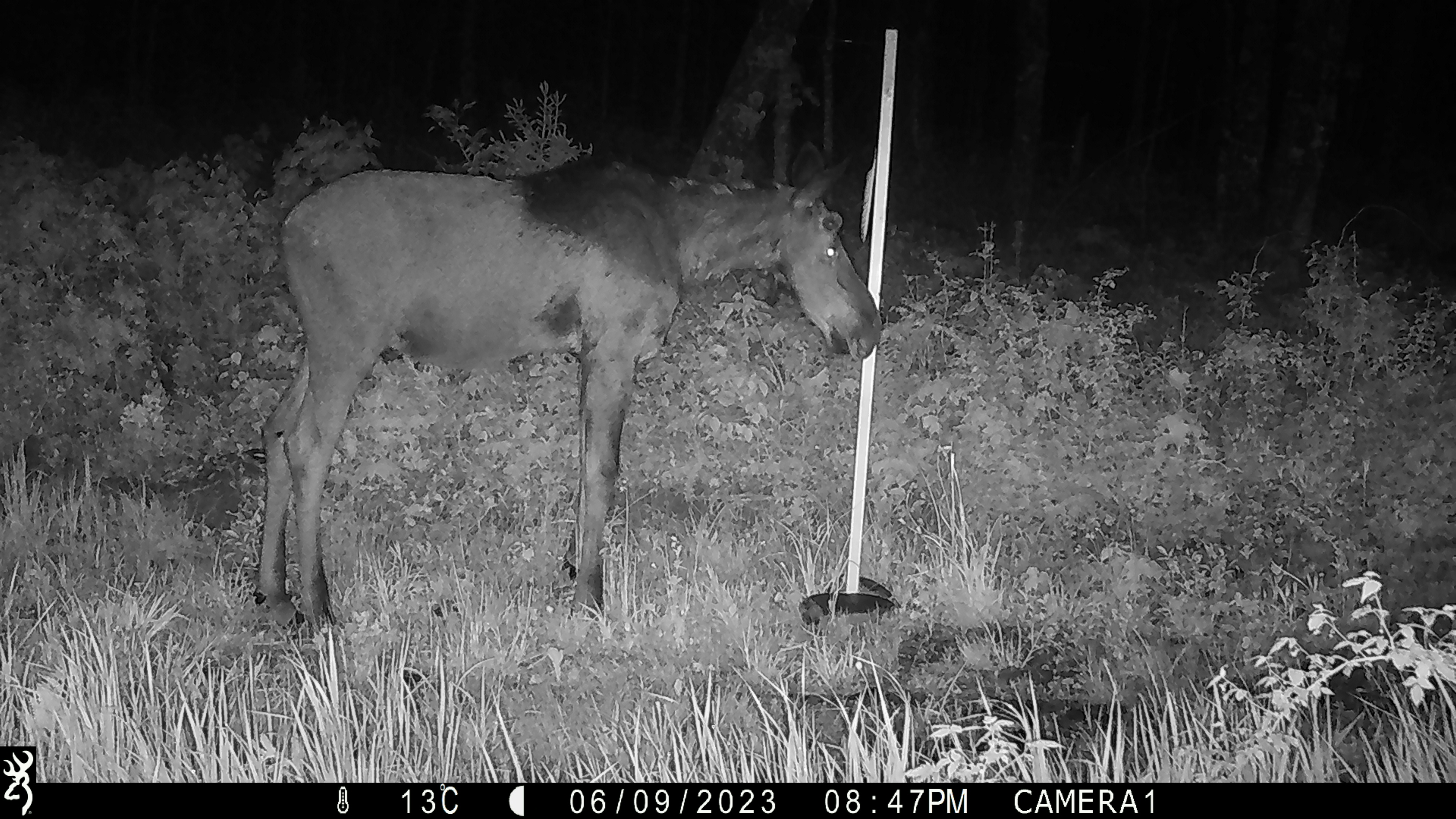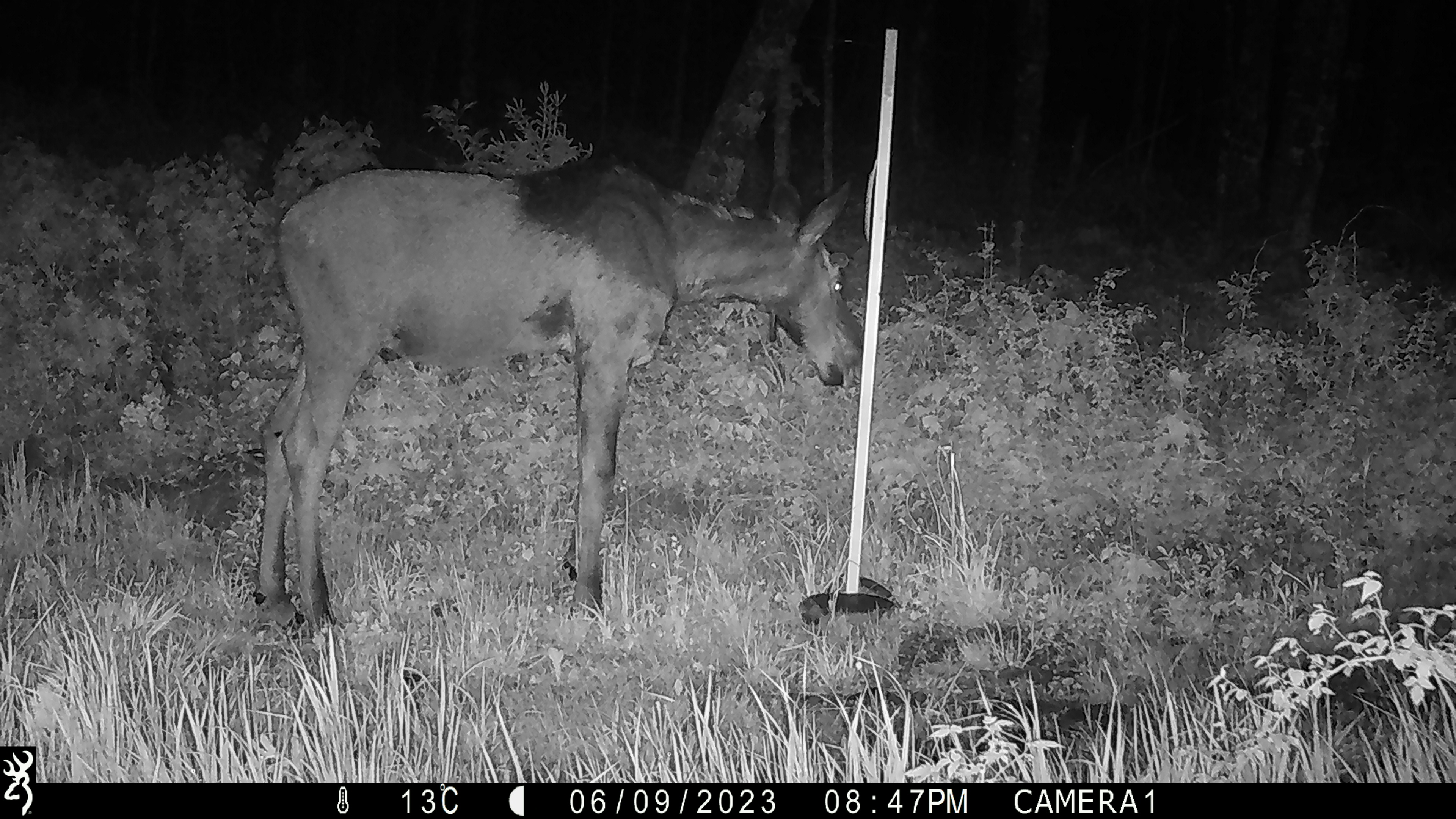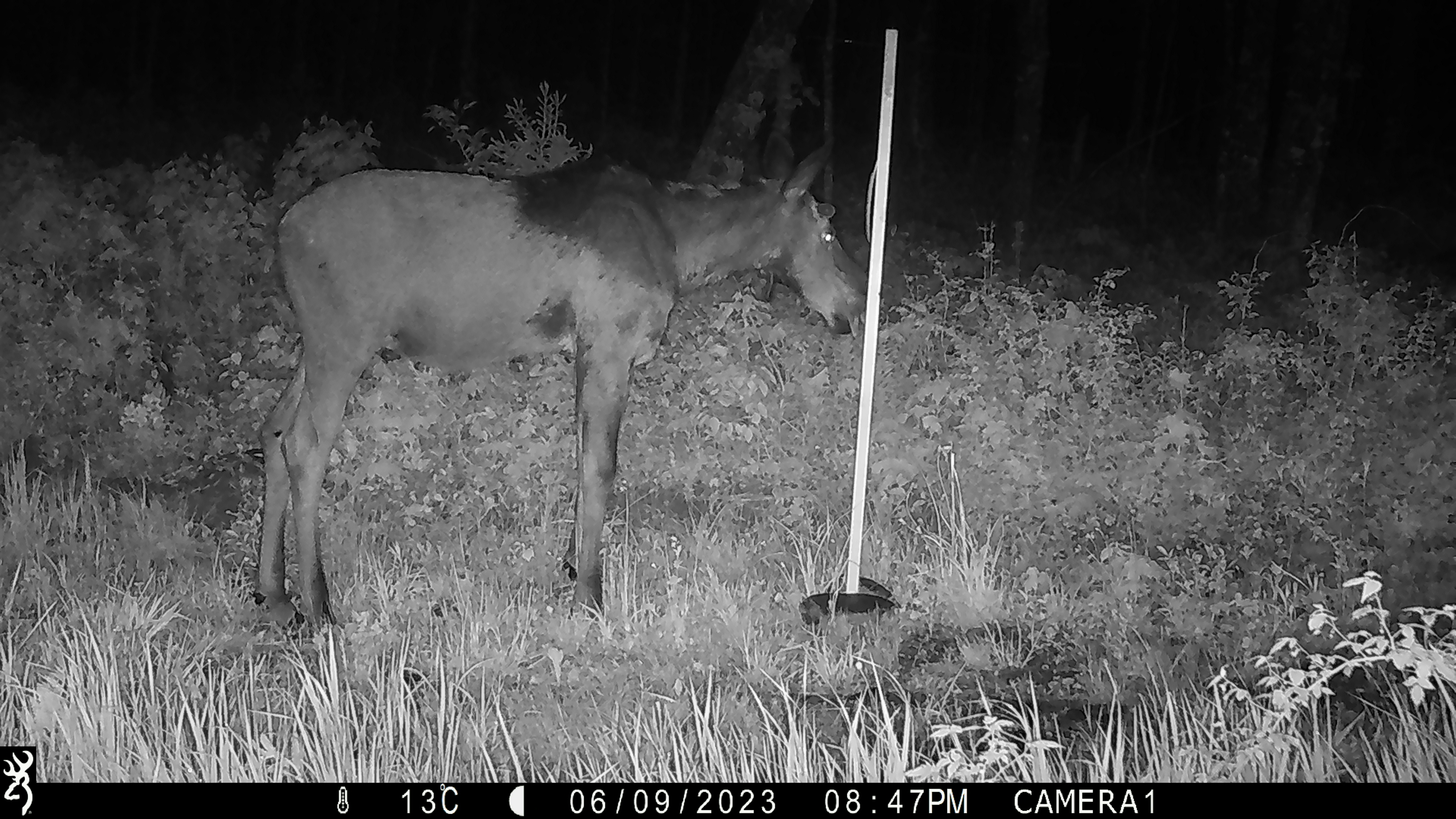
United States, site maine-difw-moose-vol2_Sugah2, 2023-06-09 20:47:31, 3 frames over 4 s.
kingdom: Animalia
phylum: Chordata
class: Mammalia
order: Artiodactyla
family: Cervidae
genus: Alces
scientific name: Alces alces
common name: moose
Moose (Alces alces).